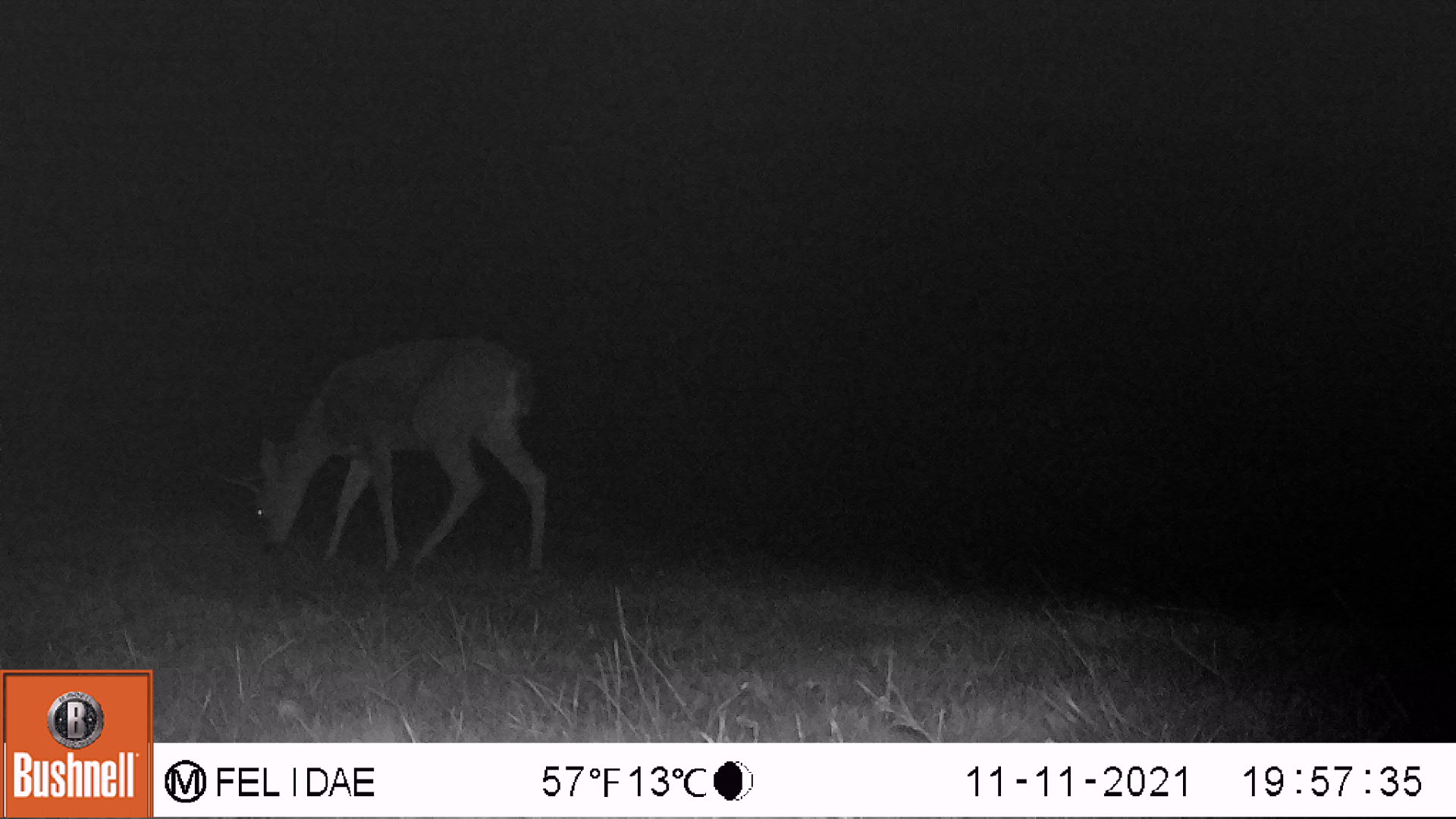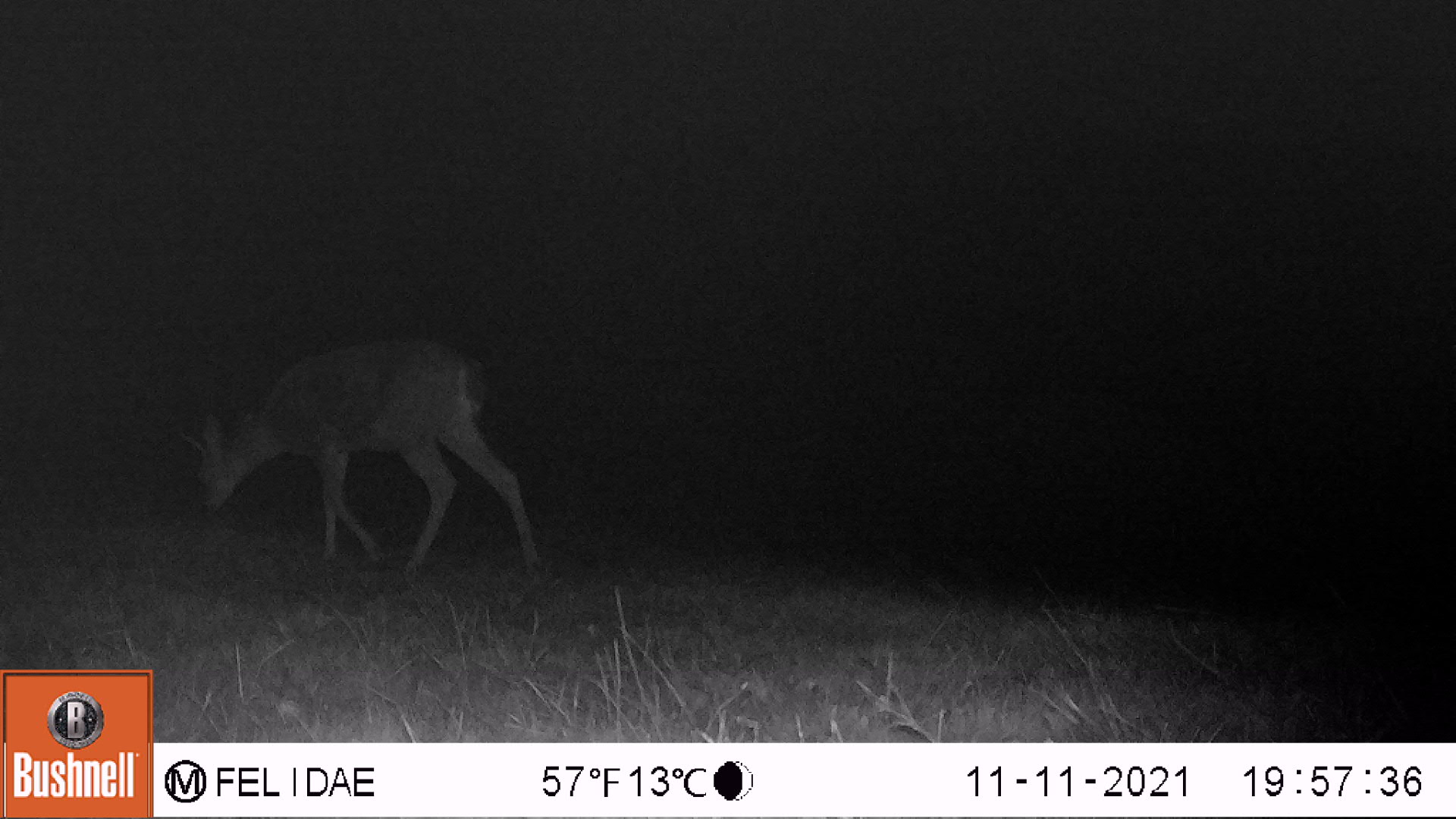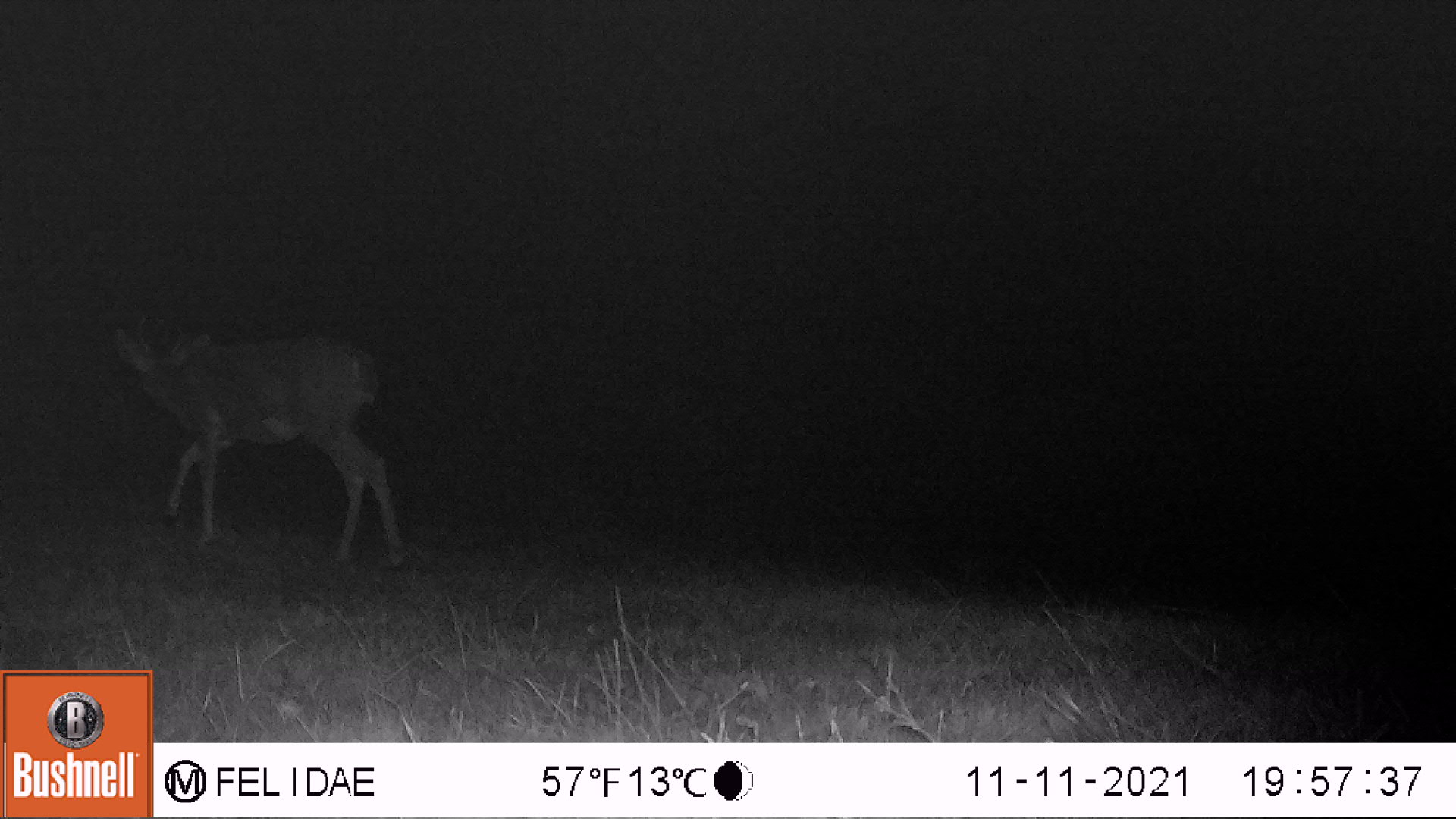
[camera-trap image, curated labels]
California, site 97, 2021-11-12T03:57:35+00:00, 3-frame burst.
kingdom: Animalia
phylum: Chordata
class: Mammalia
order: Artiodactyla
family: Cervidae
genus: Odocoileus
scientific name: Odocoileus hemionus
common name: mule deer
Mule deer (Odocoileus hemionus).